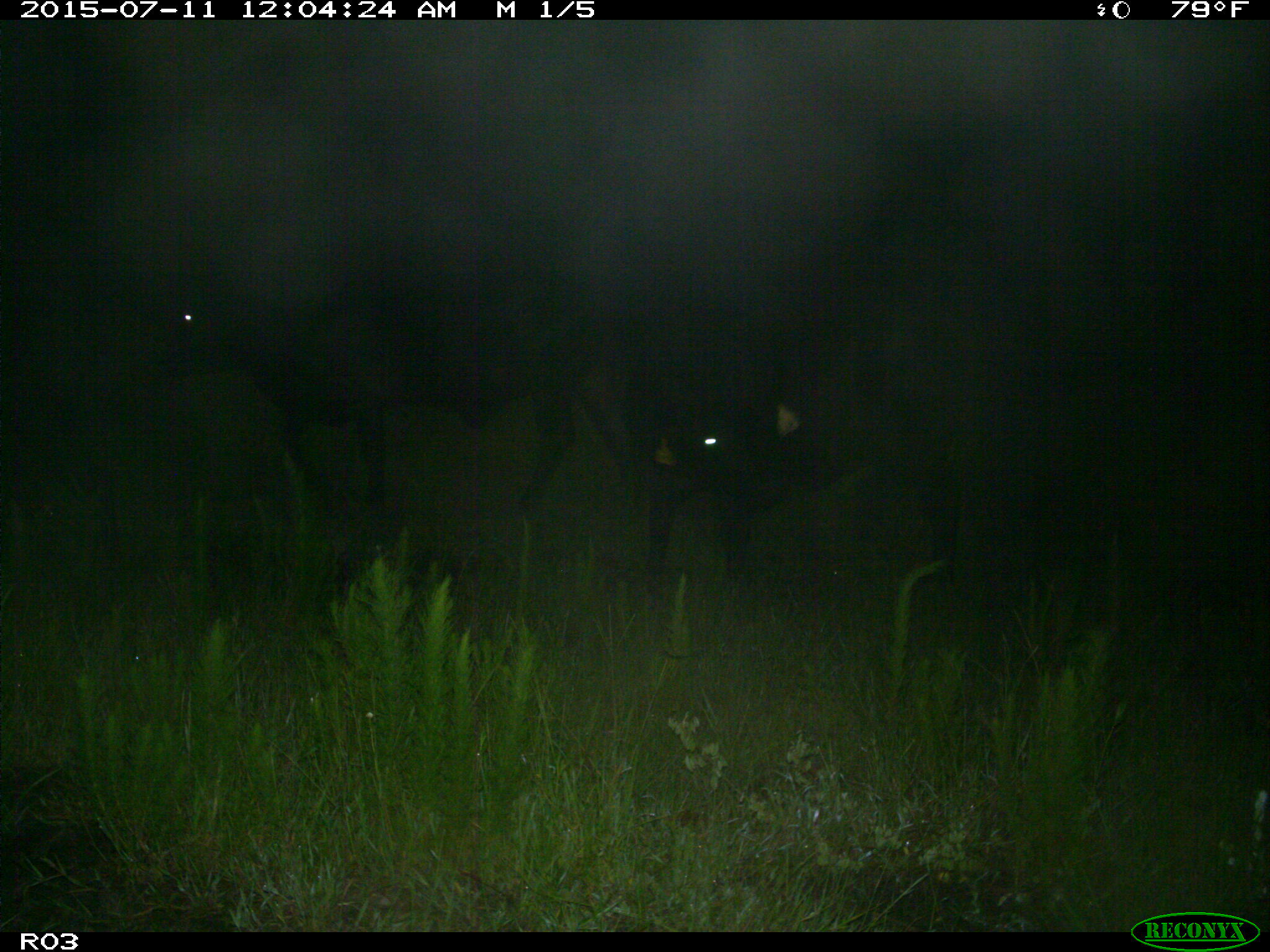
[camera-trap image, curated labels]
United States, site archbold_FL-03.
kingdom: Animalia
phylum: Chordata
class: Mammalia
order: Artiodactyla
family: Bovidae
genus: Bos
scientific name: Bos taurus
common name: domestic cow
Bos taurus (domestic cow).